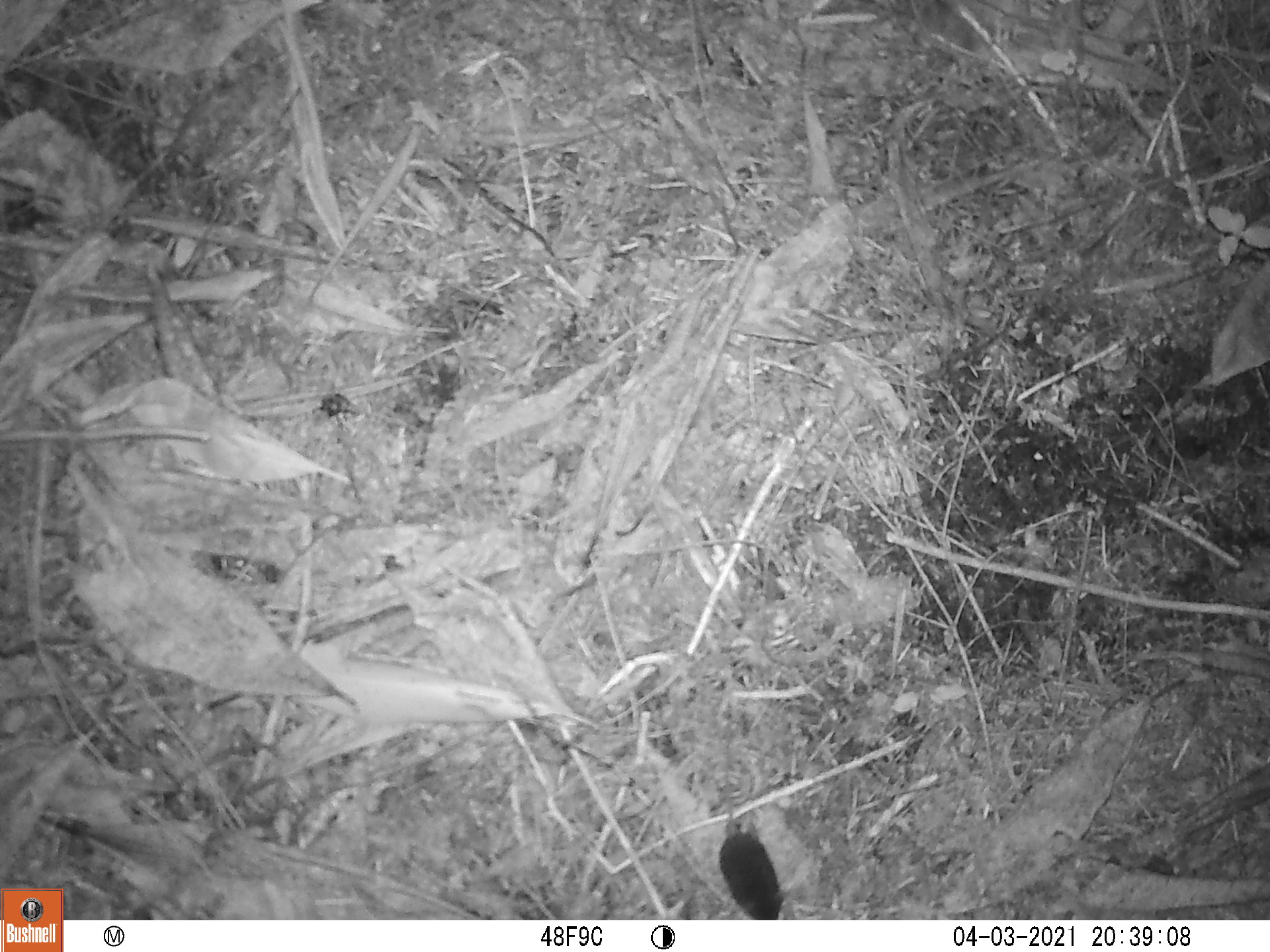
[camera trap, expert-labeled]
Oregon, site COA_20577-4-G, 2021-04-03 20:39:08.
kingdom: Animalia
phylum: Chordata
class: Mammalia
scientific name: Mammalia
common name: small mammal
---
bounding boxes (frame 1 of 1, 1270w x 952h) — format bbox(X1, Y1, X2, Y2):
small mammal: bbox(715, 770, 792, 916)